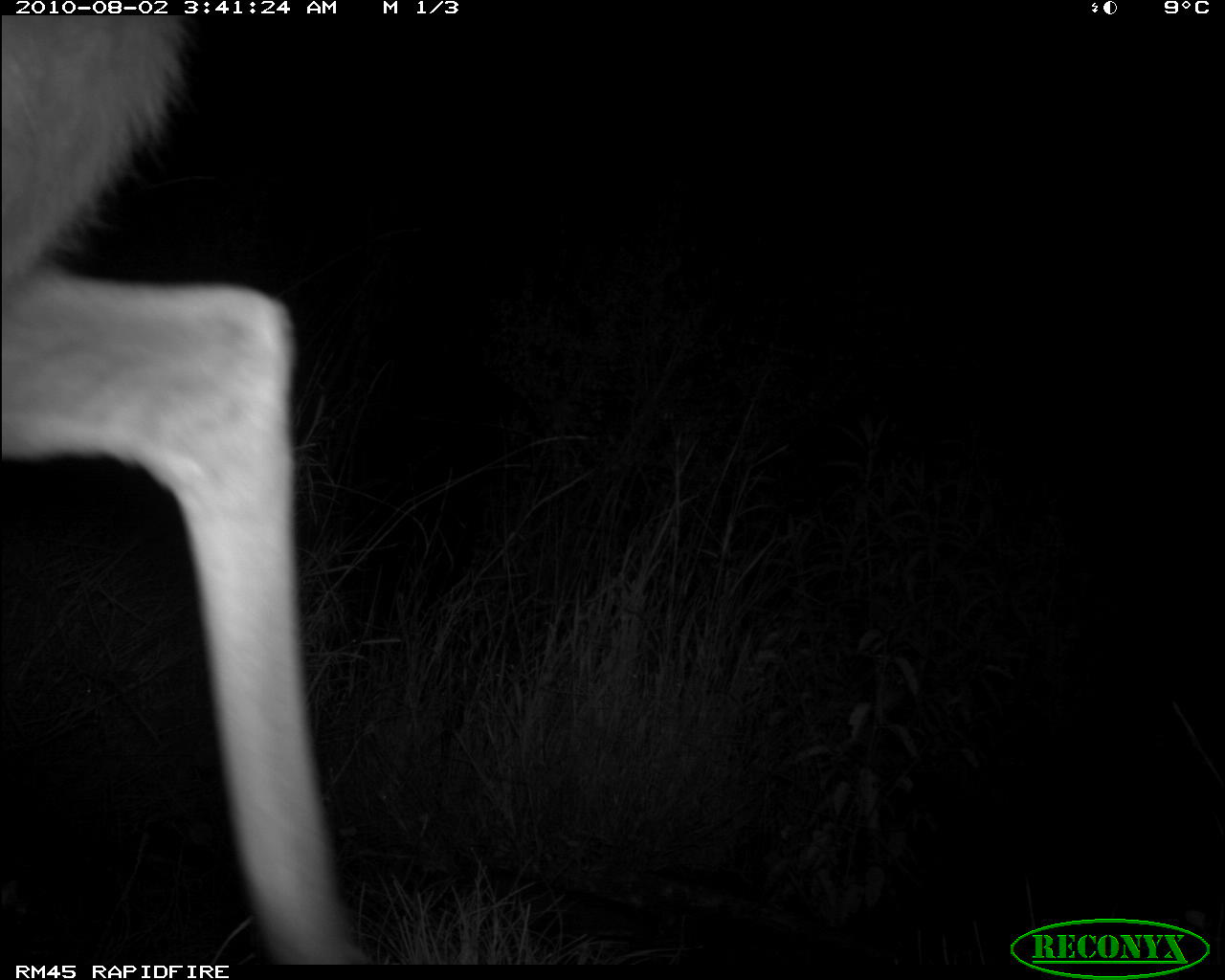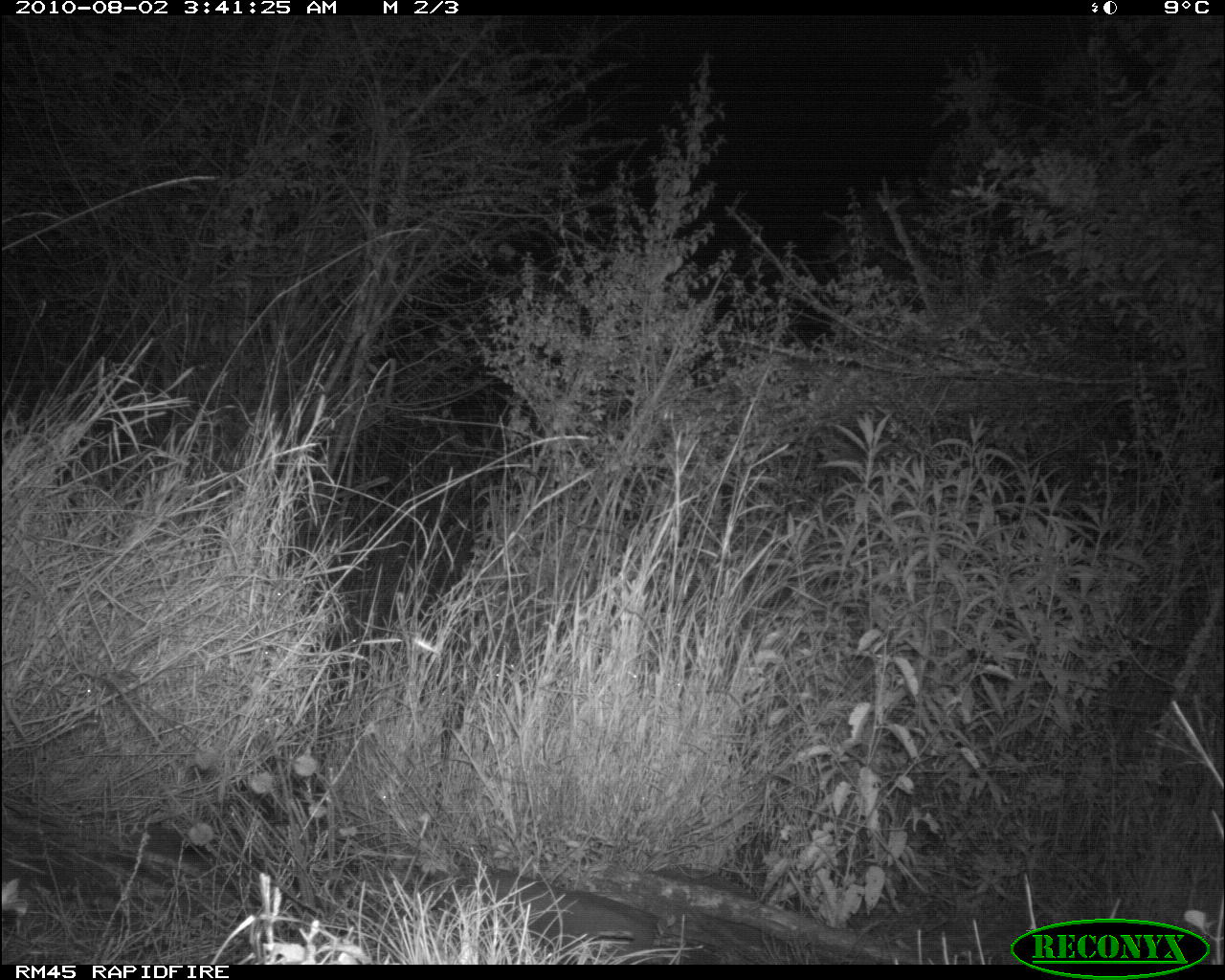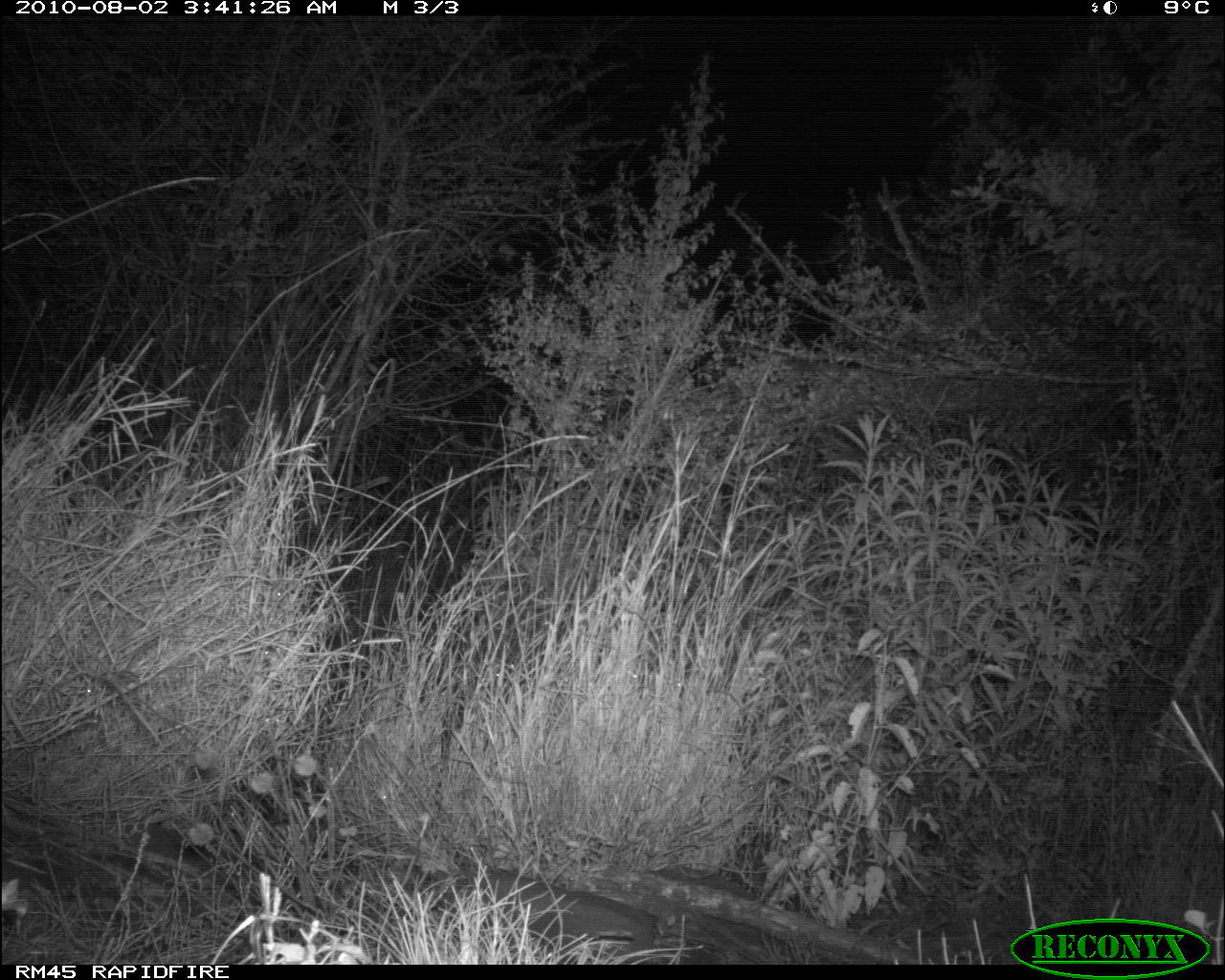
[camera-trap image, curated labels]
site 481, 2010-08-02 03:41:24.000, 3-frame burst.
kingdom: Animalia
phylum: Chordata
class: Mammalia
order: Artiodactyla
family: Bovidae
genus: Tragelaphus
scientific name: Tragelaphus scriptus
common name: bushbuck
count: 1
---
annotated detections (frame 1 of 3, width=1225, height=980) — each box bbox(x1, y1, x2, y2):
tragelaphus scriptus: bbox(0, 14, 369, 963)